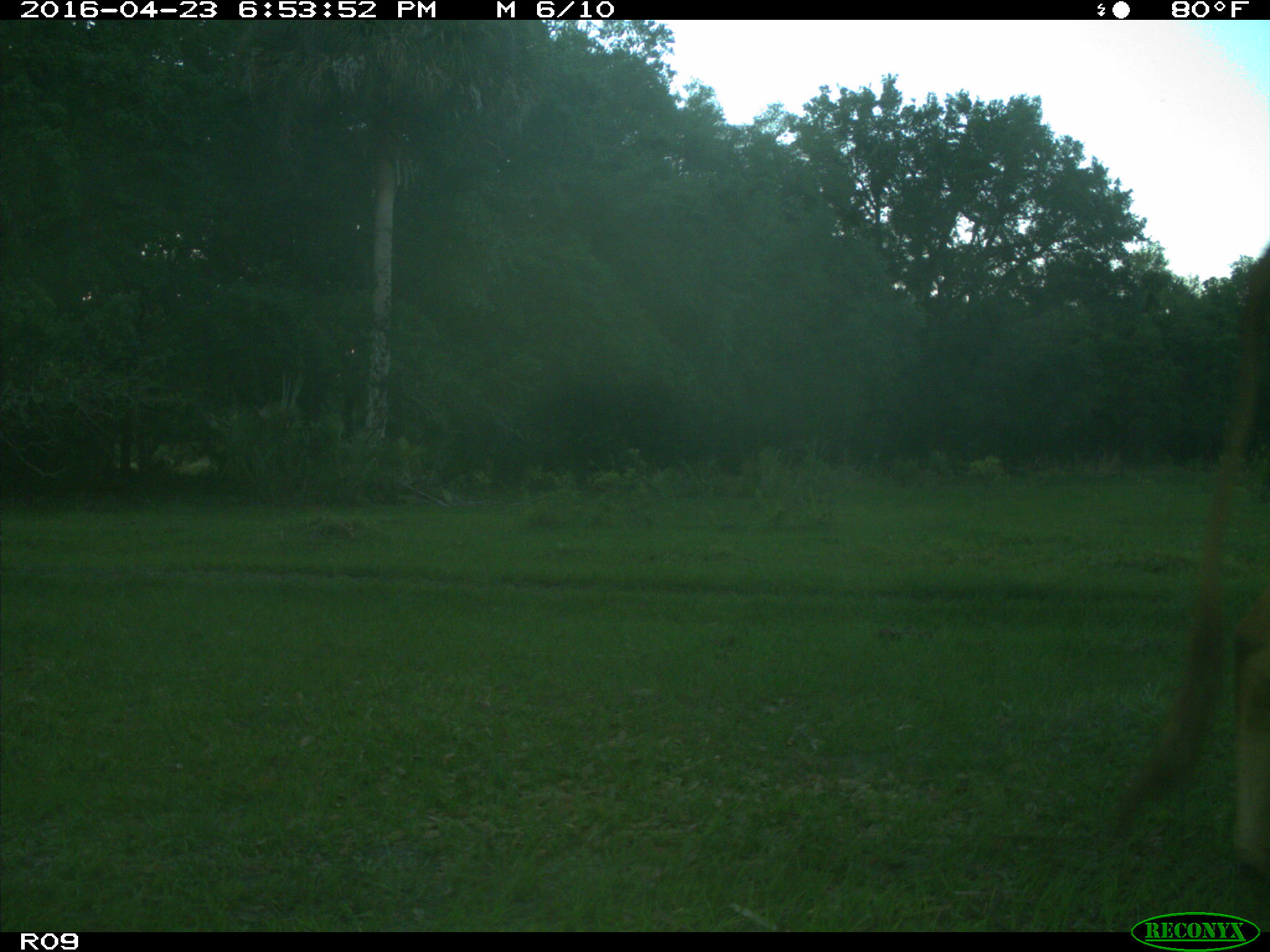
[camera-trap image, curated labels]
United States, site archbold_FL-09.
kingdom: Animalia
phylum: Chordata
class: Mammalia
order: Artiodactyla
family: Bovidae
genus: Bos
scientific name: Bos taurus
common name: domestic cow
Bos taurus (domestic cow).